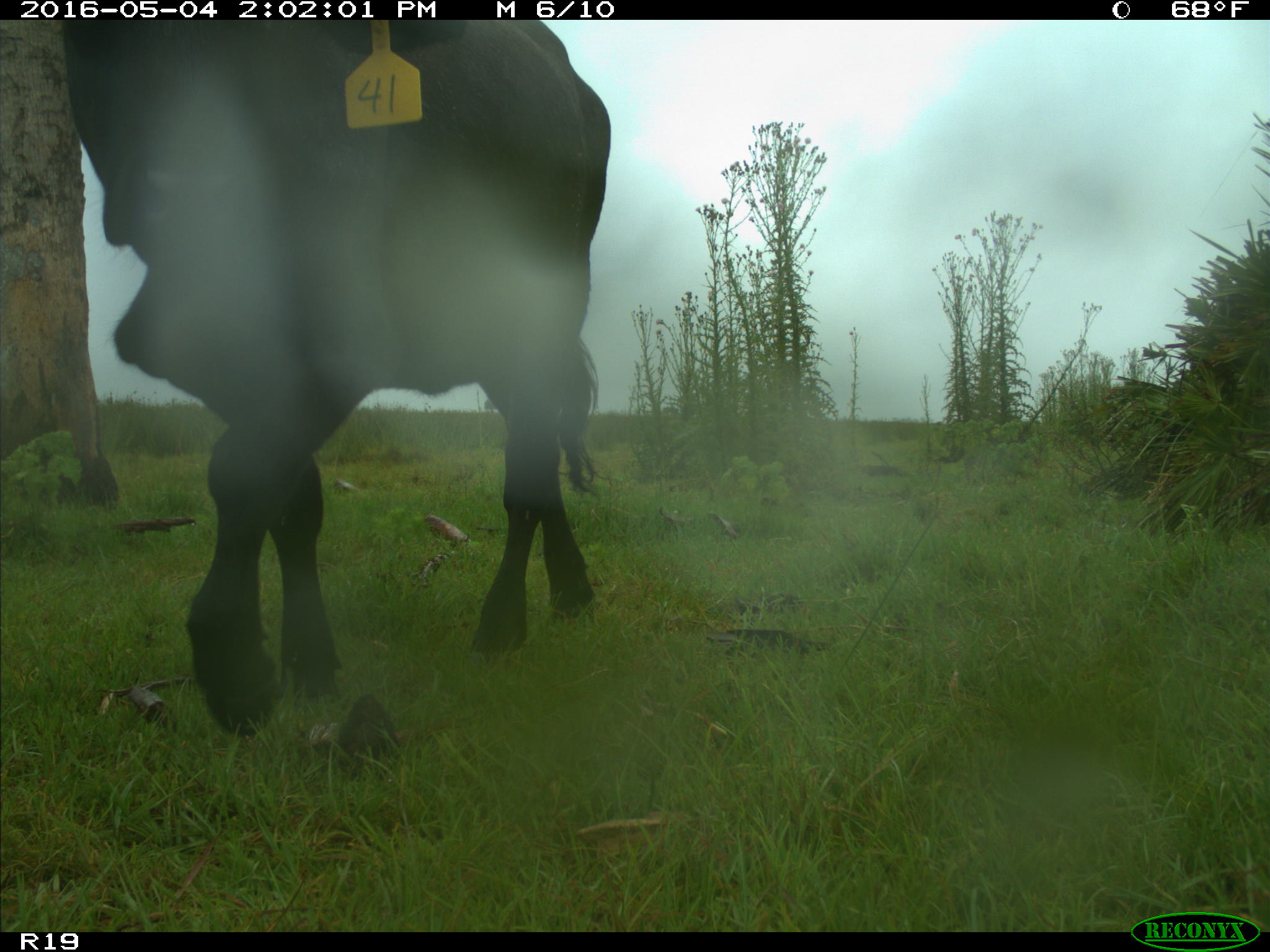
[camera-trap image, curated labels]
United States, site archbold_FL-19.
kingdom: Animalia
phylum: Chordata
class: Mammalia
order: Artiodactyla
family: Bovidae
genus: Bos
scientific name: Bos taurus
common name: domestic cow